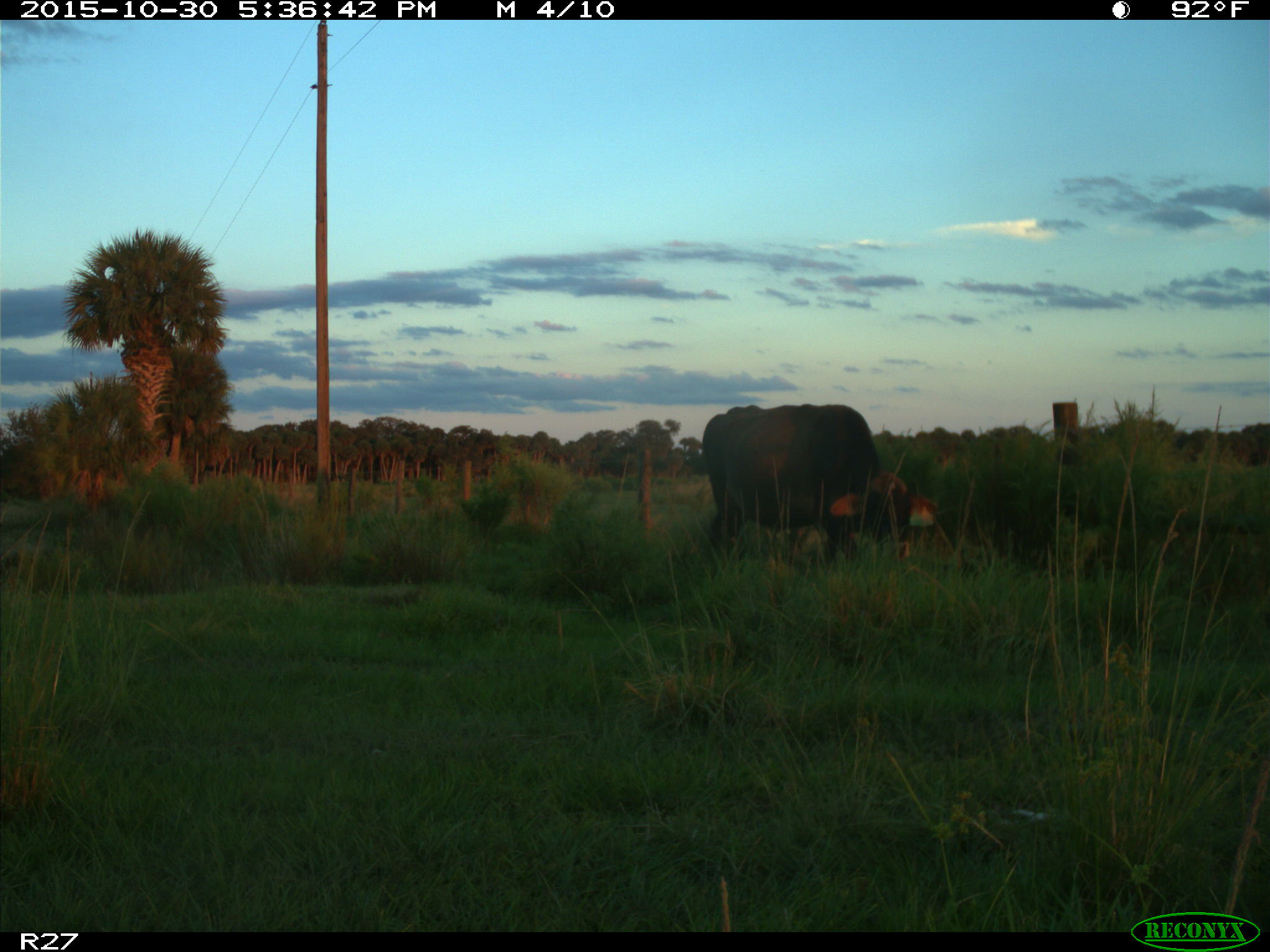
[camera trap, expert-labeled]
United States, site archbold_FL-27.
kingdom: Animalia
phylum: Chordata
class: Mammalia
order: Artiodactyla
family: Bovidae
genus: Bos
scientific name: Bos taurus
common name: domestic cow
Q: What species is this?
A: Bos taurus (domestic cow).